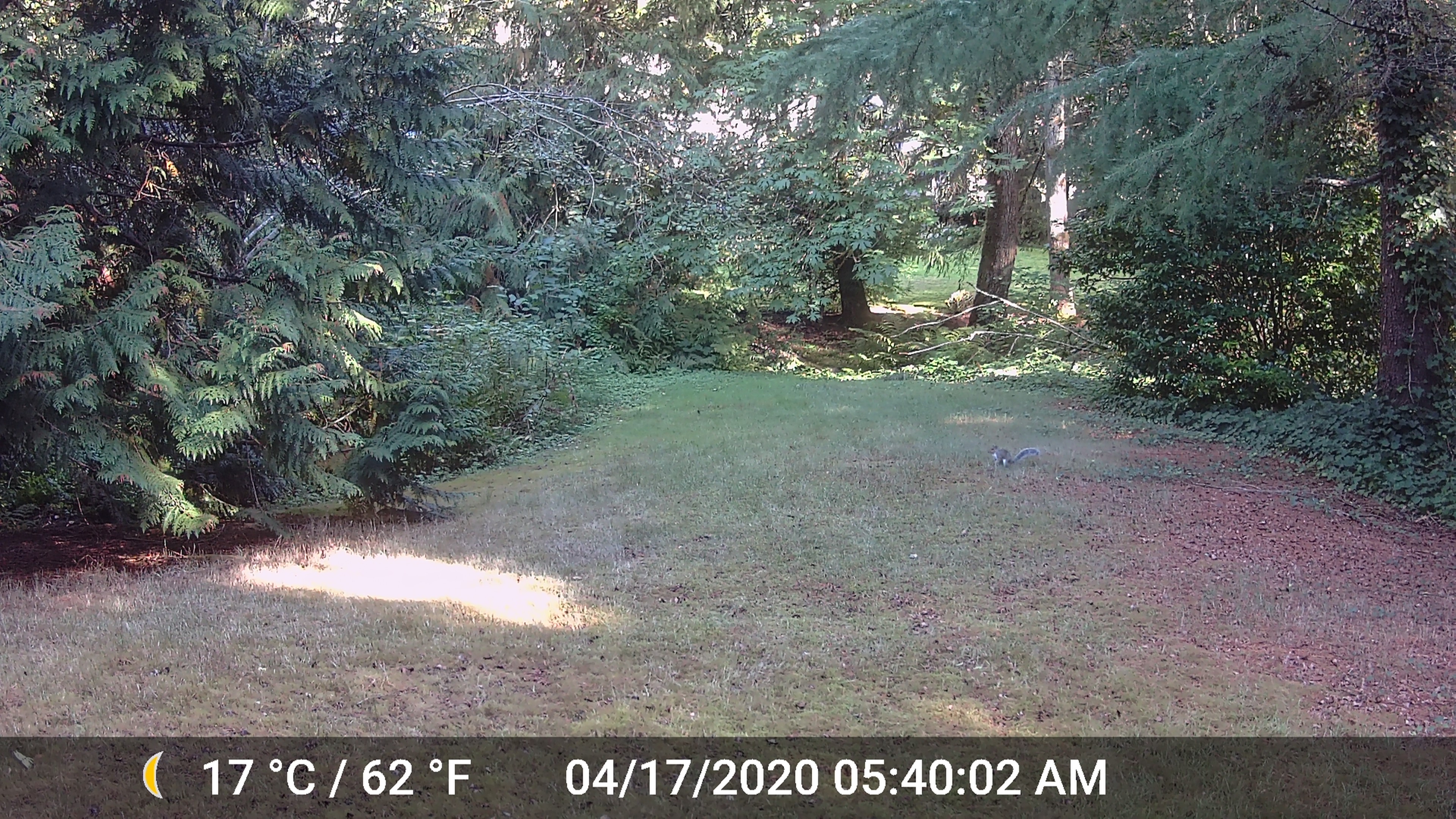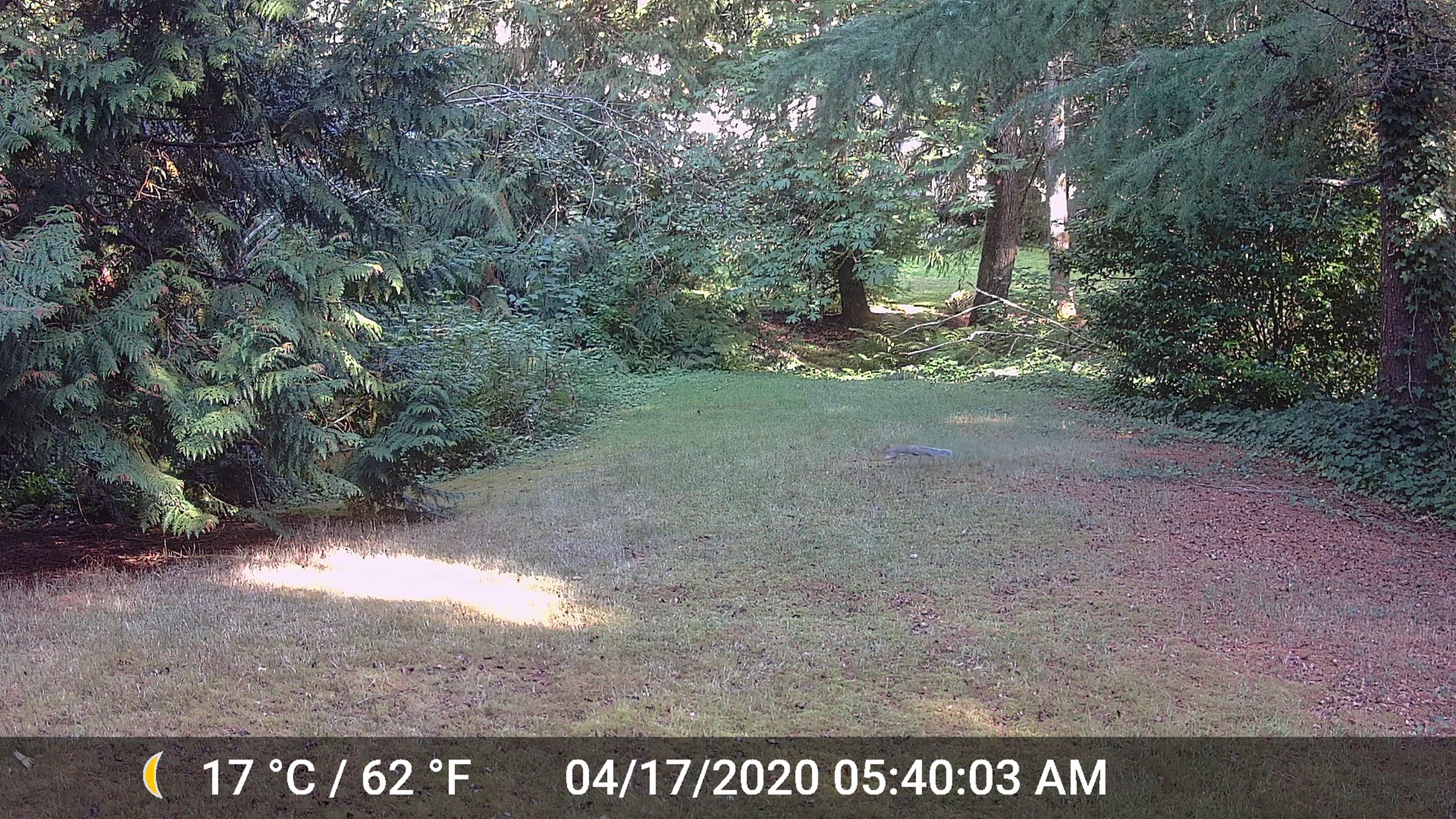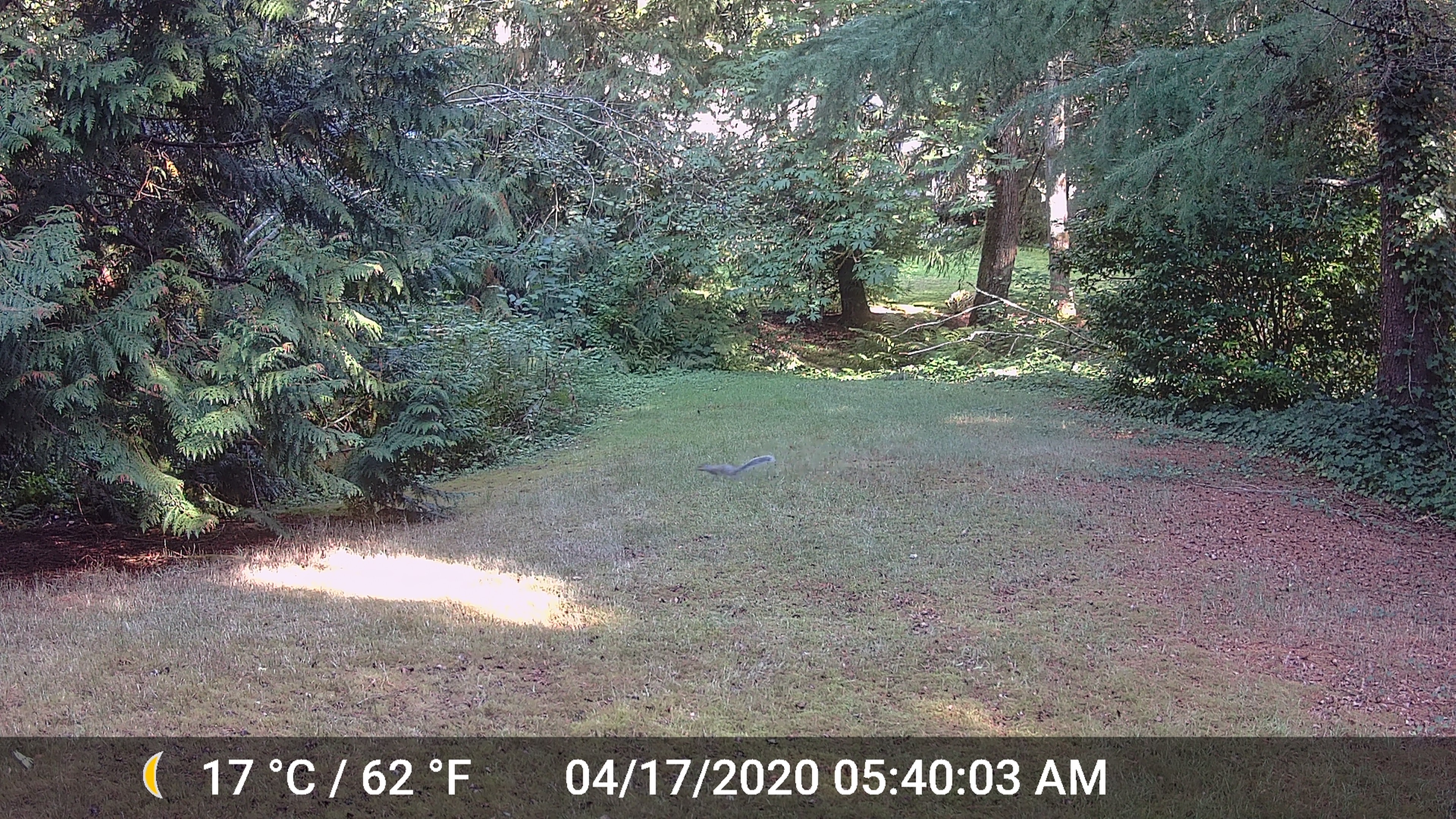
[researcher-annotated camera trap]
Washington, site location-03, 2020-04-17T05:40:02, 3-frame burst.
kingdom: Animalia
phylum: Chordata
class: Mammalia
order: Rodentia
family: Sciuridae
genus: Sciurus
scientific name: Sciurus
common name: squirrel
Squirrel (Sciurus).